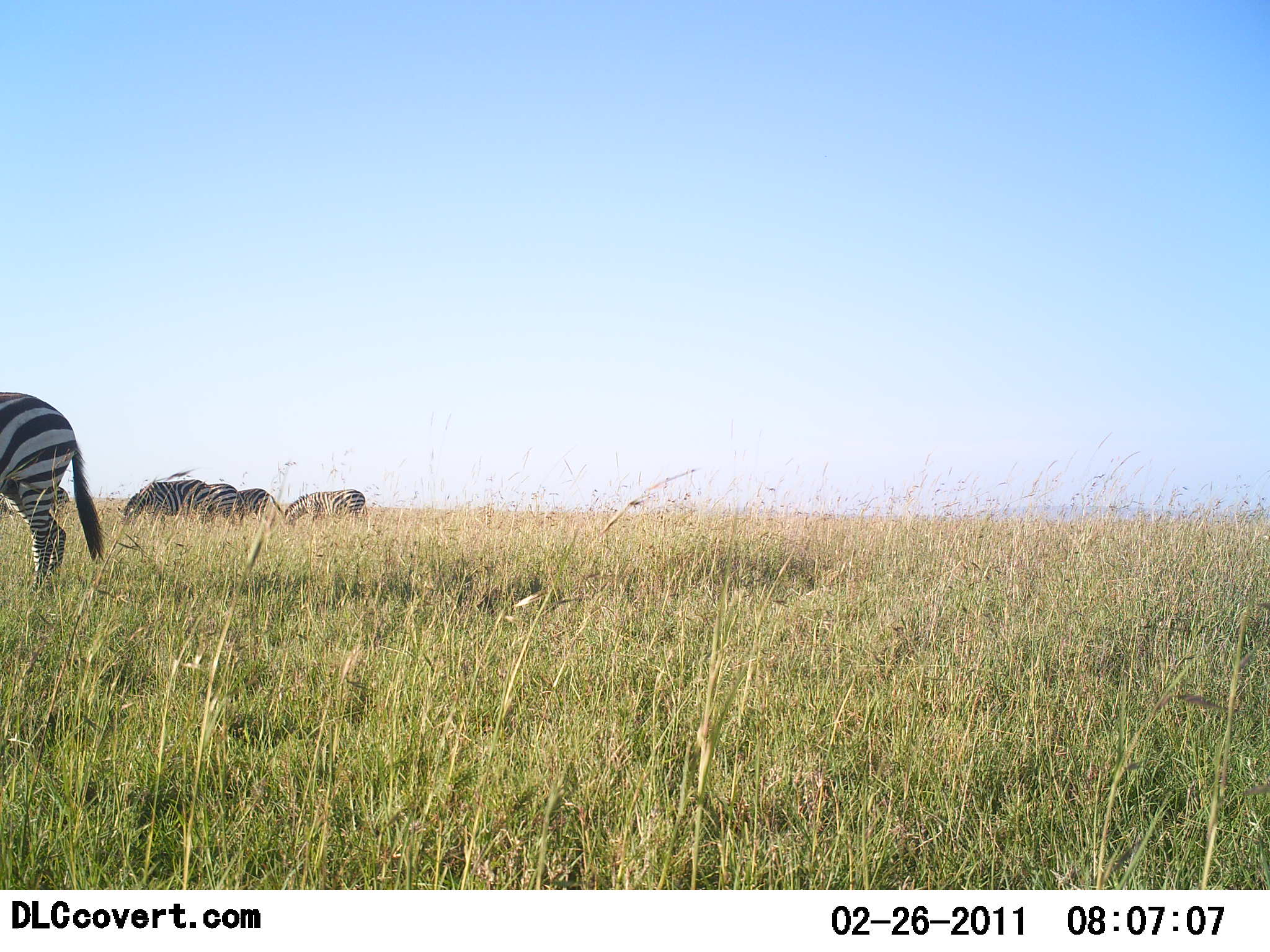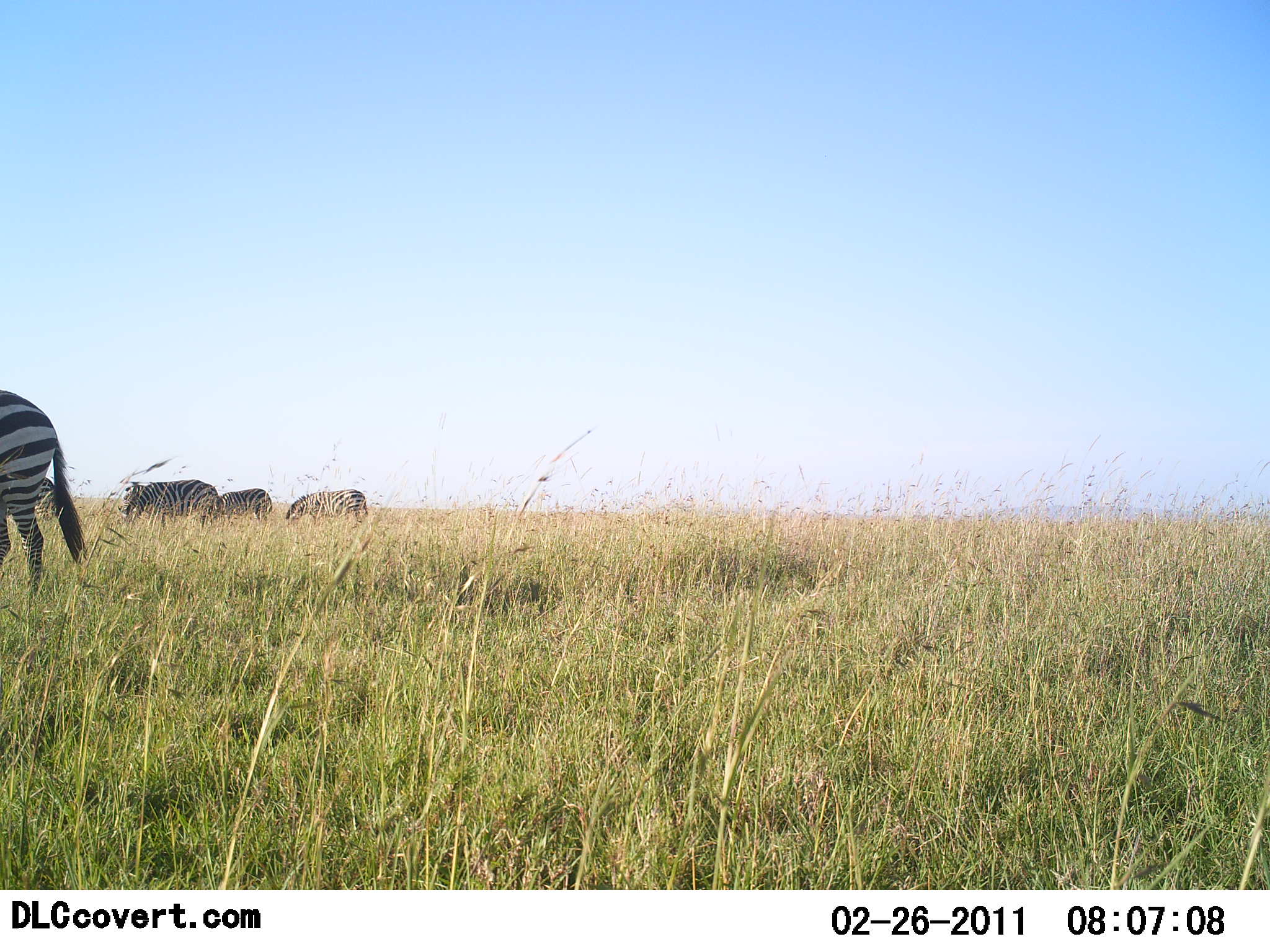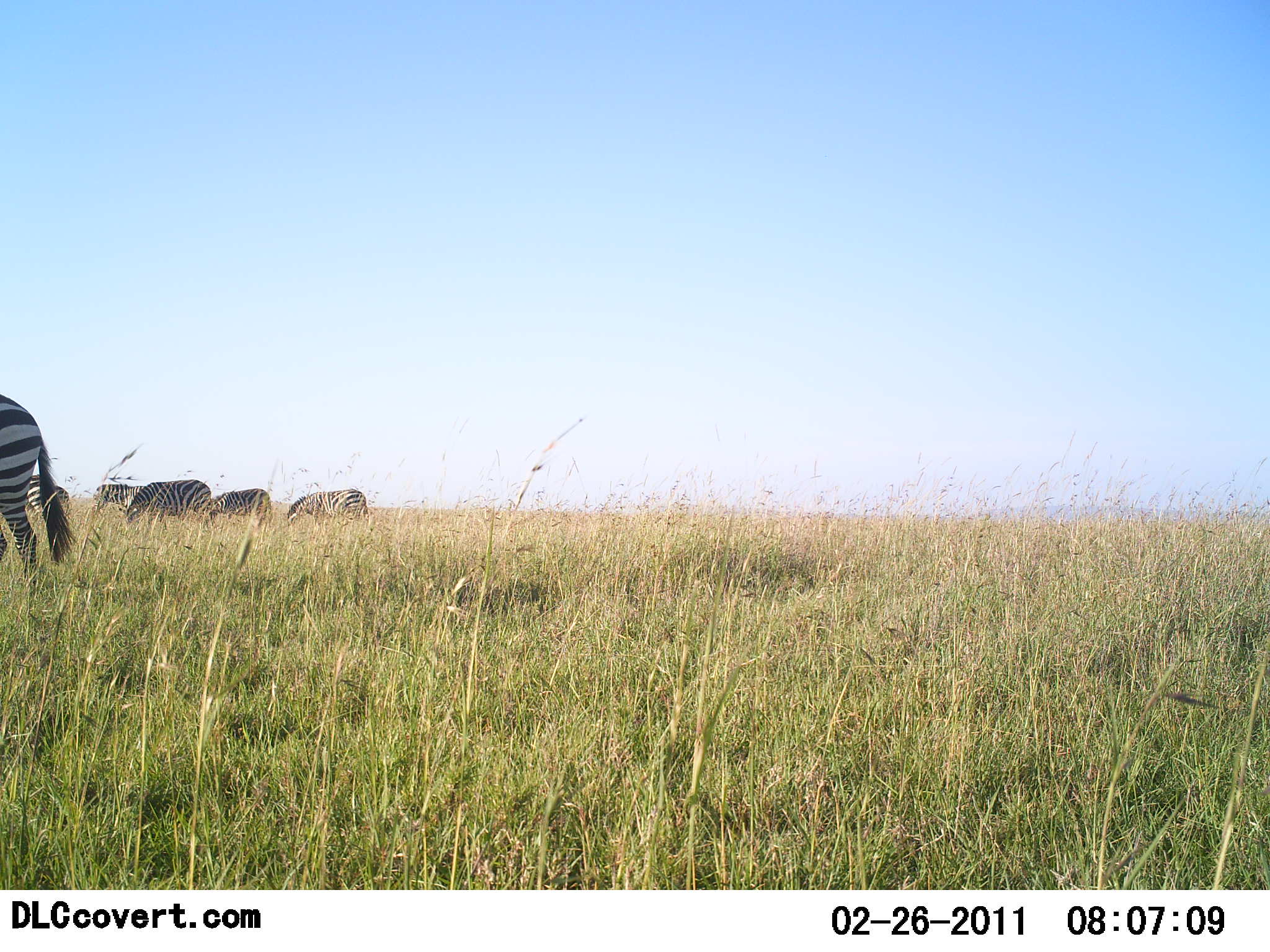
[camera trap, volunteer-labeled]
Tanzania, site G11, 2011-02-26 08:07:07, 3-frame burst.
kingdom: Animalia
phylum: Chordata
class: Mammalia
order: Perissodactyla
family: Equidae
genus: Equus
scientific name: Equus quagga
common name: plains zebra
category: zebra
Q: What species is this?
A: Zebra (plains zebra) (Equus quagga).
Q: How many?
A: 5.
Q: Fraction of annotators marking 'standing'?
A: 45%.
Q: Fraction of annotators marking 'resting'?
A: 0%.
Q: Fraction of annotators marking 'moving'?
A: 45%.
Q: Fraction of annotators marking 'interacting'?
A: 0%.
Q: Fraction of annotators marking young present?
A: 0%.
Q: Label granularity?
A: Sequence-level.